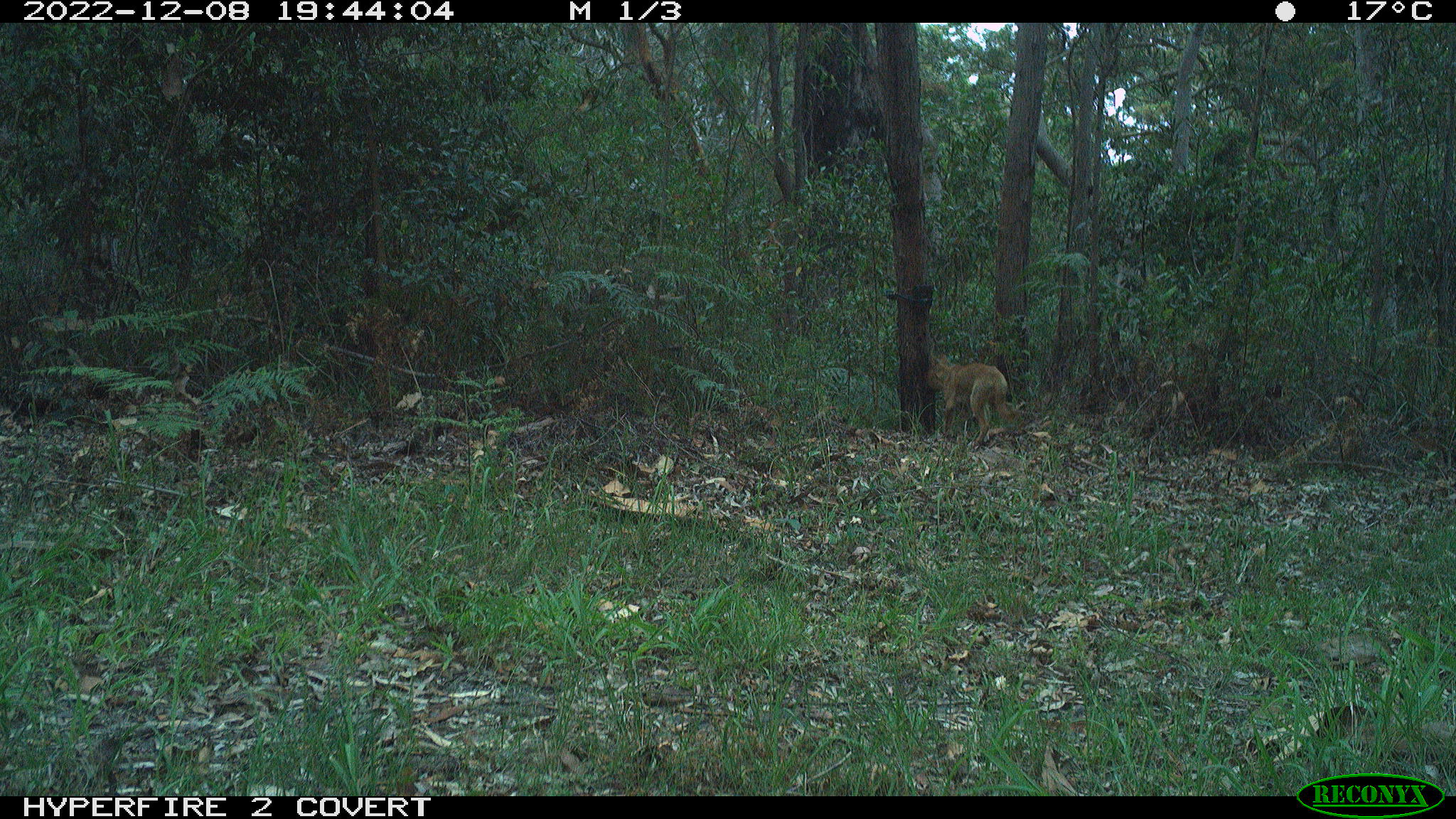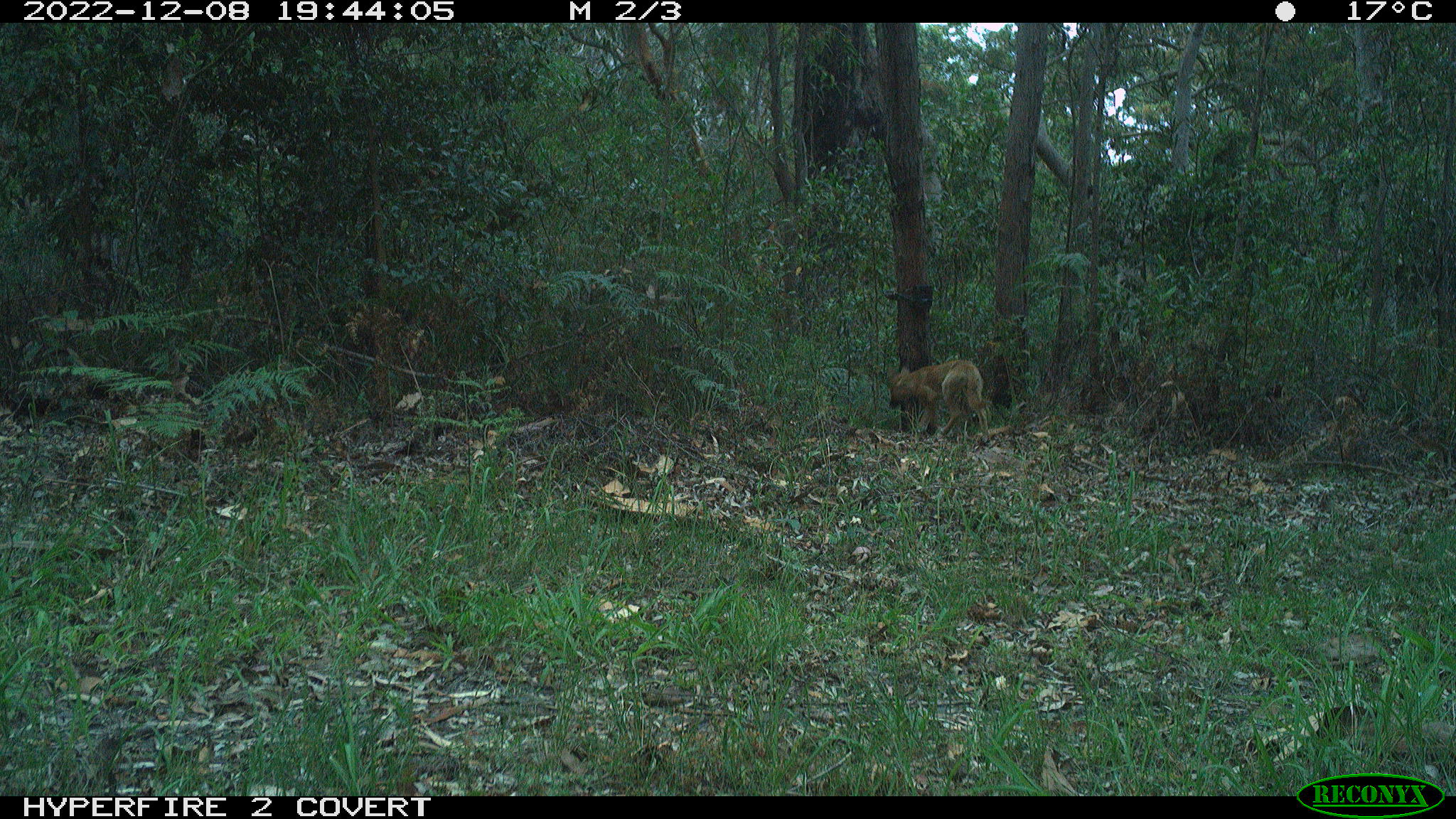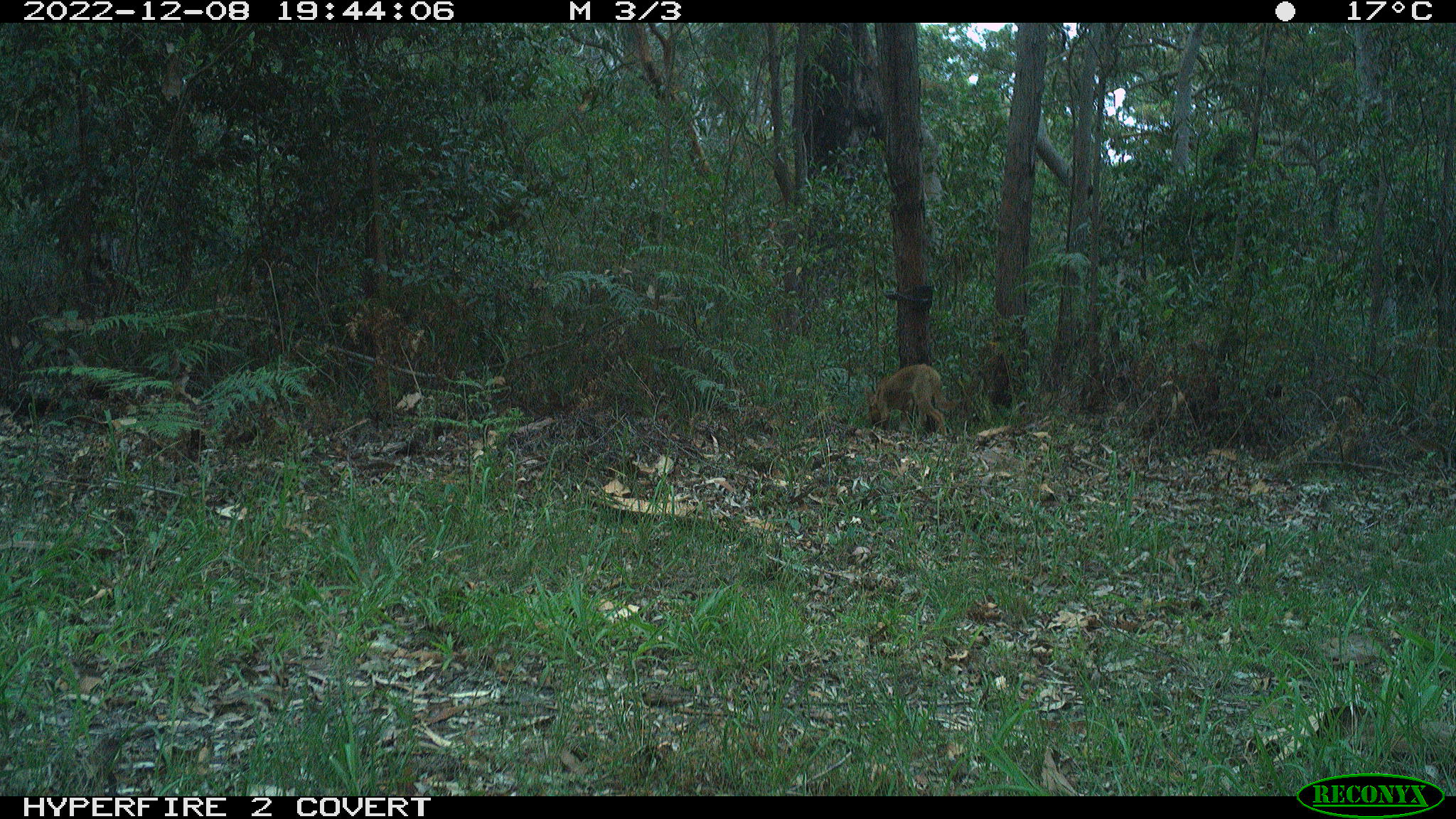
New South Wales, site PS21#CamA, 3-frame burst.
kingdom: Animalia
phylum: Chordata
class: Mammalia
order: Carnivora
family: Canidae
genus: Canis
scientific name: Canis familiaris dingo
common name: dingo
Dingo (Canis familiaris dingo).